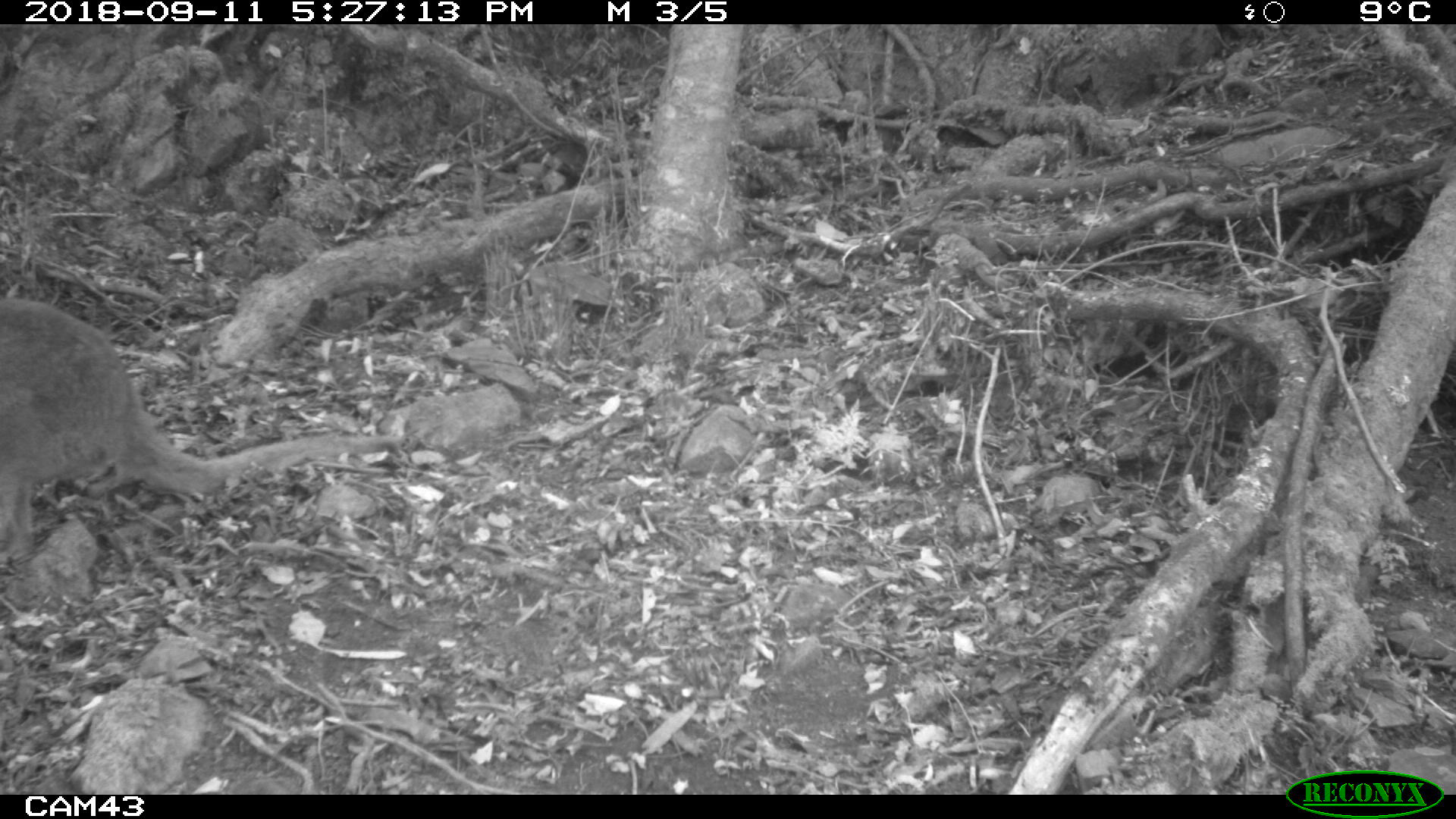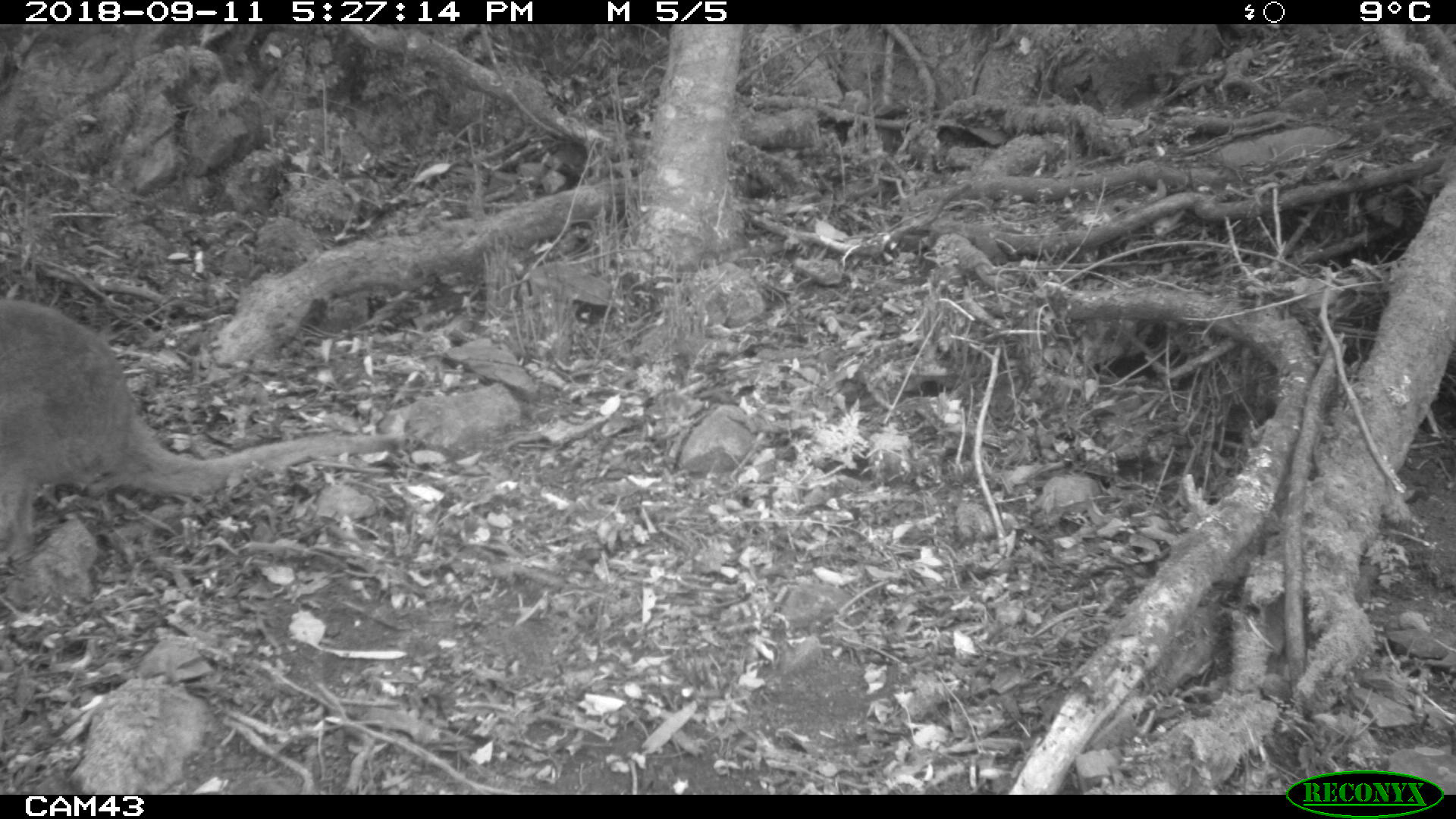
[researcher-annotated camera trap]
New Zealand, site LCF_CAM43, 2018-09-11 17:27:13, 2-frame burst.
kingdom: Animalia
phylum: Chordata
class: Mammalia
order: Diprotodontia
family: Macropodidae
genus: Notamacropus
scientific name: Notamacropus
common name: wallaby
Wallaby (Notamacropus).